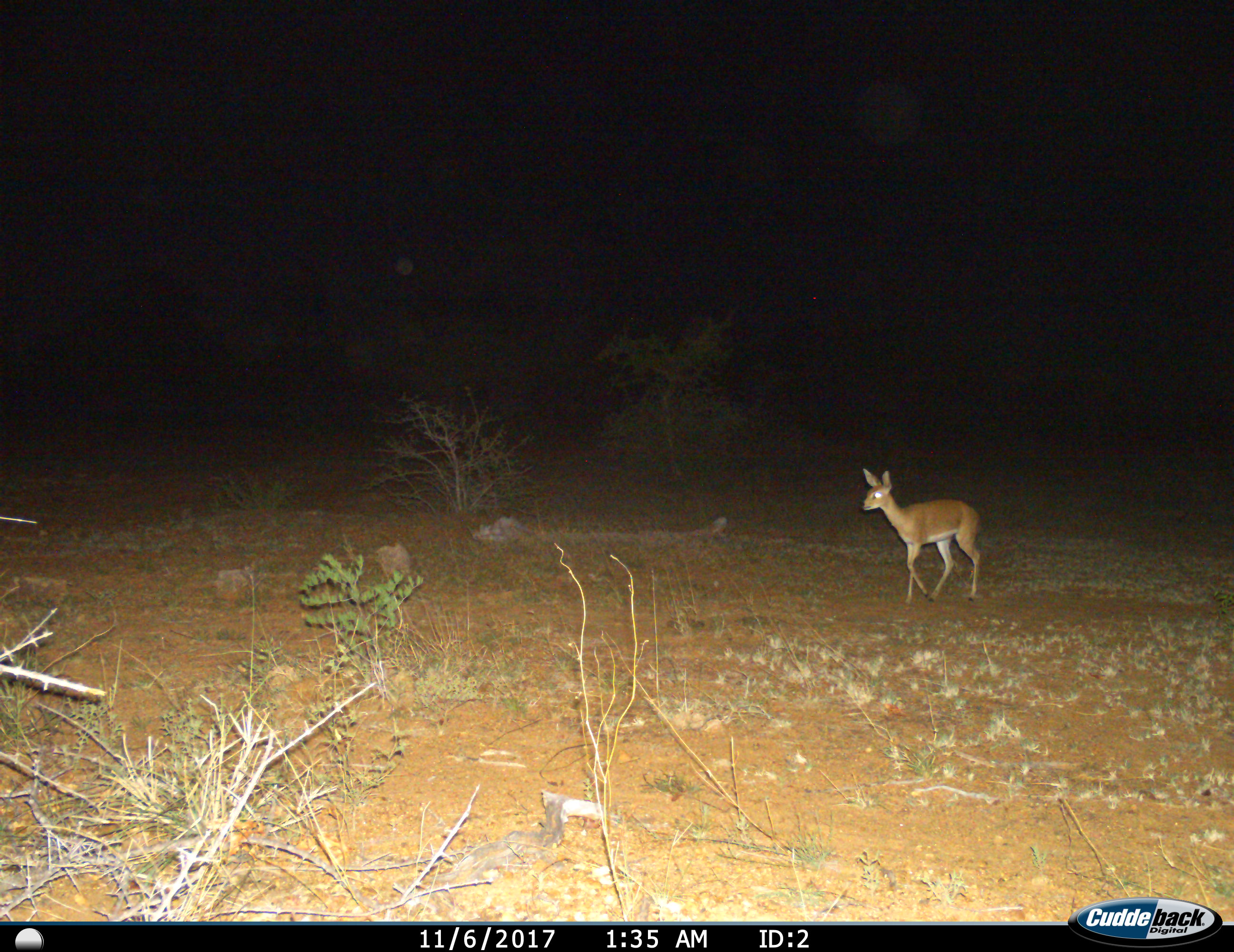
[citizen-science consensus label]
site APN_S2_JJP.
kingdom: Animalia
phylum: Chordata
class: Mammalia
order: Artiodactyla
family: Bovidae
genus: Raphicerus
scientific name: Raphicerus campestris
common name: steenbok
Steenbok (Raphicerus campestris), count 1. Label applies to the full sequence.